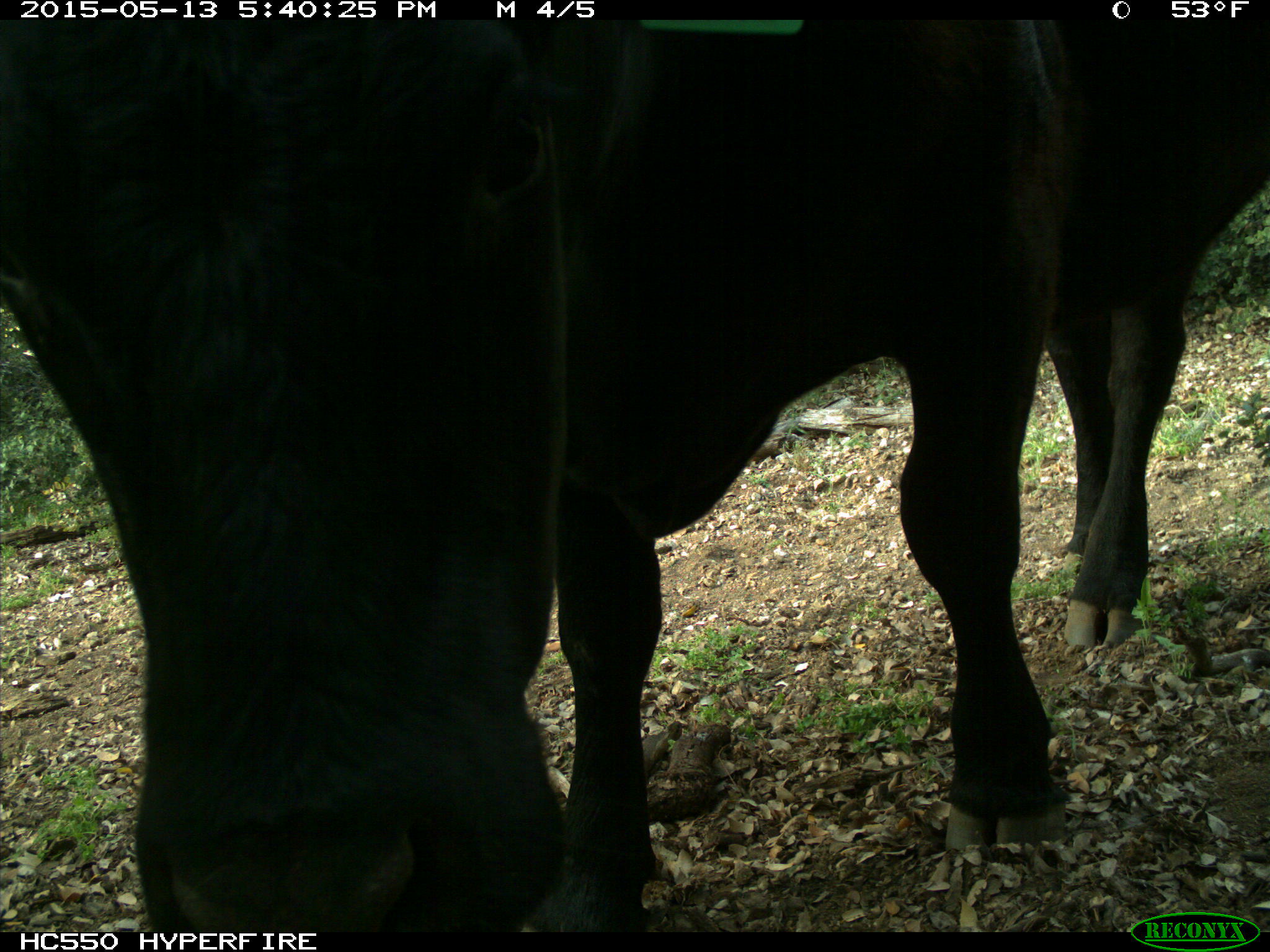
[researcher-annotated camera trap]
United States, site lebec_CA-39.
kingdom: Animalia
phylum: Chordata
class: Mammalia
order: Artiodactyla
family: Bovidae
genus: Bos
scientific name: Bos taurus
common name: domestic cow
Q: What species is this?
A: Bos taurus (domestic cow).